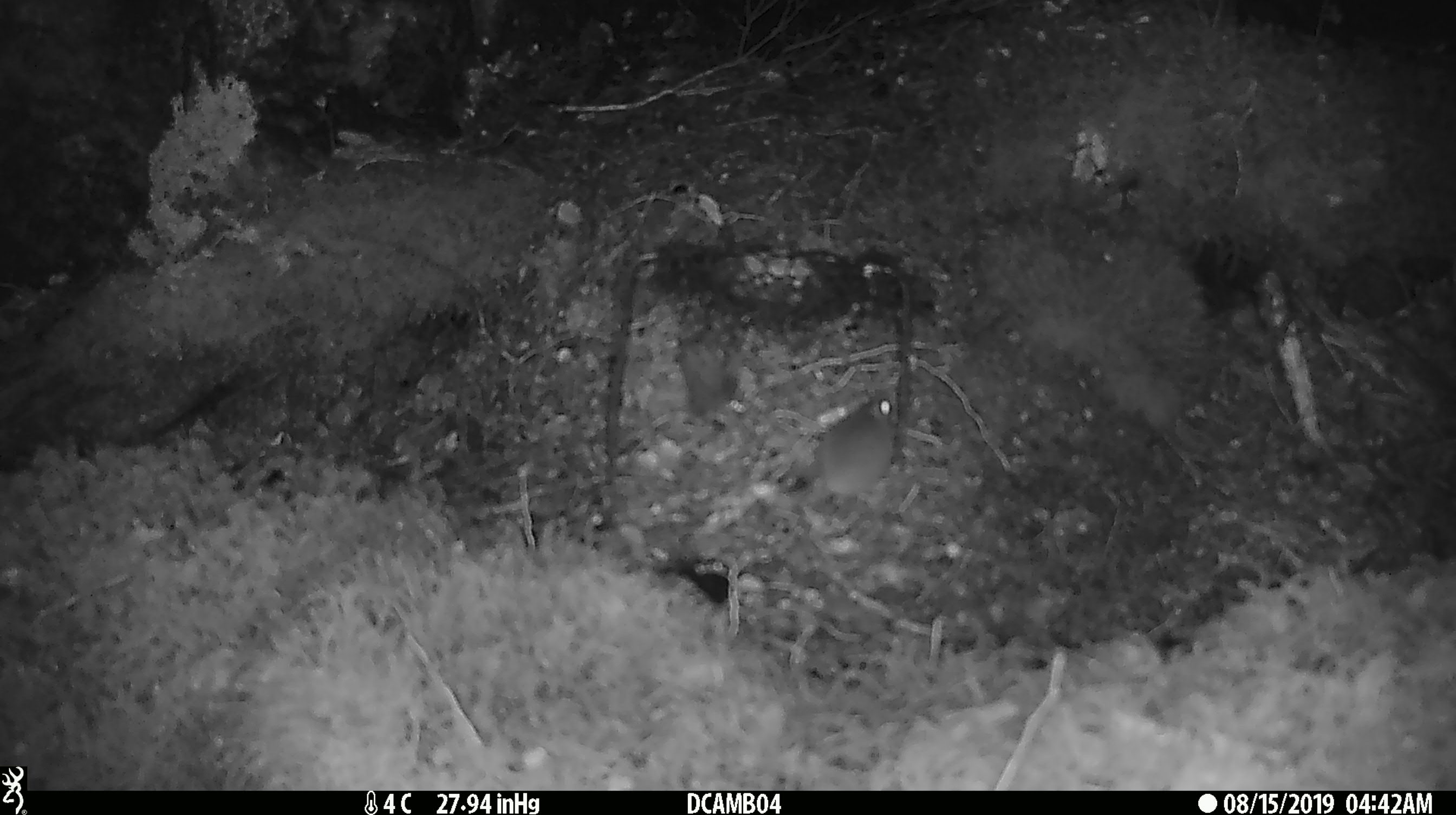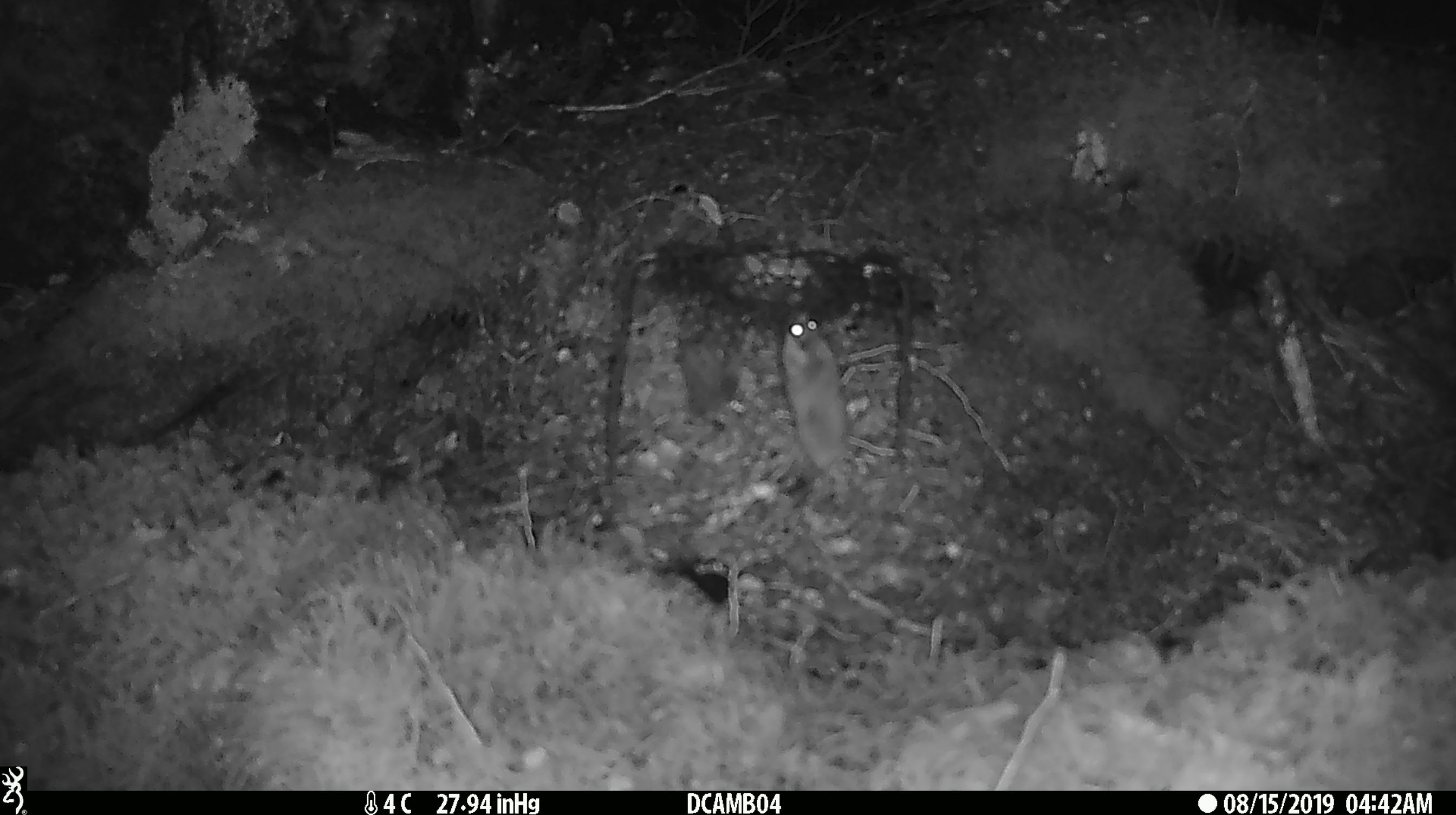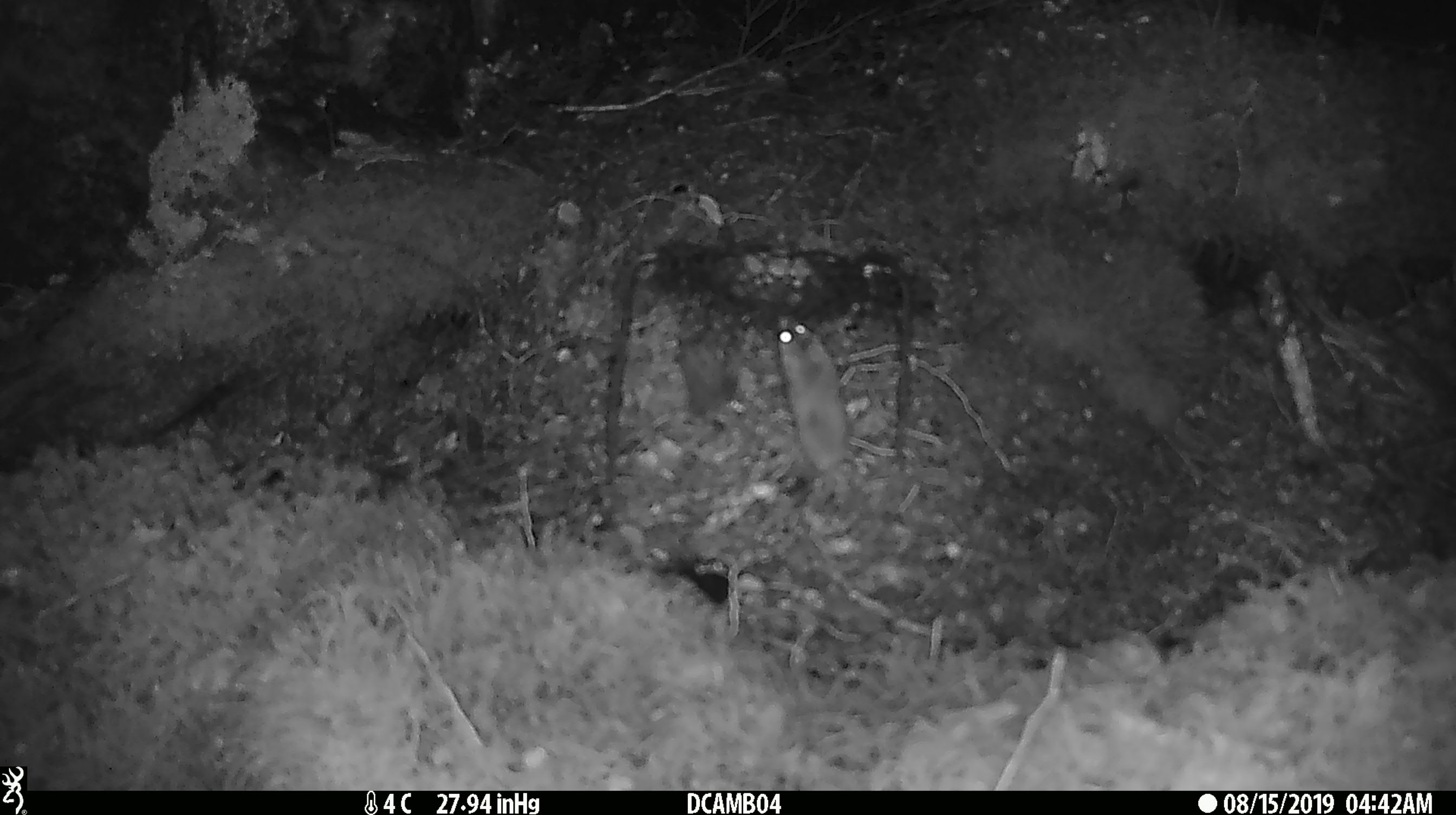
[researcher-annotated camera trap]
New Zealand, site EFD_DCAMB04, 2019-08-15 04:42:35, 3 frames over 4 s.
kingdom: Animalia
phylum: Chordata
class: Mammalia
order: Rodentia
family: Muridae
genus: Mus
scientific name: Mus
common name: mouse